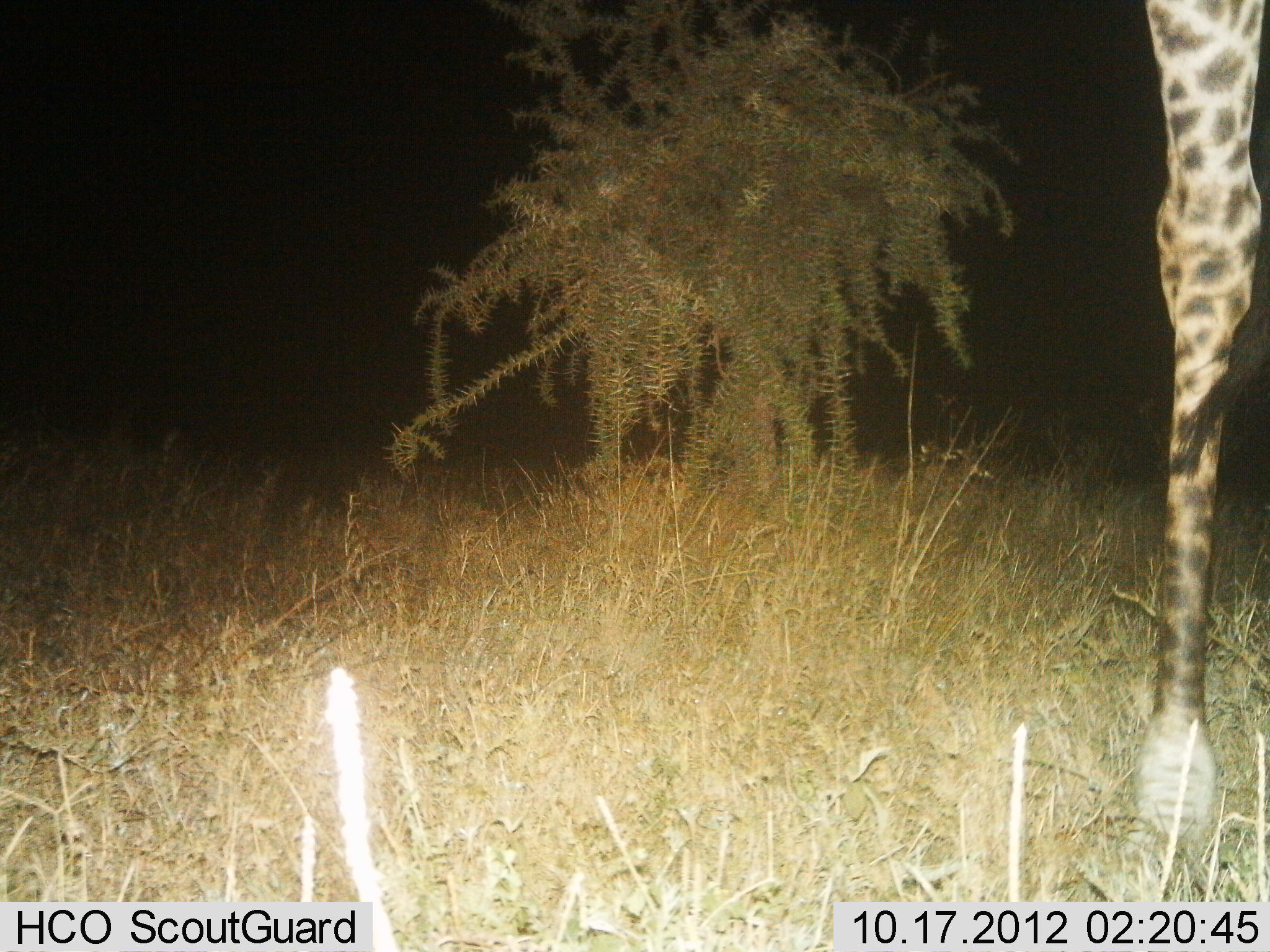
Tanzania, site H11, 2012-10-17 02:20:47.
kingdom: Animalia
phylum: Chordata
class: Mammalia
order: Artiodactyla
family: Giraffidae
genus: Giraffa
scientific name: Giraffa camelopardalis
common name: giraffe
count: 1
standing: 90%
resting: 0%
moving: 10%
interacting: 0%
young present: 0%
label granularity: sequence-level